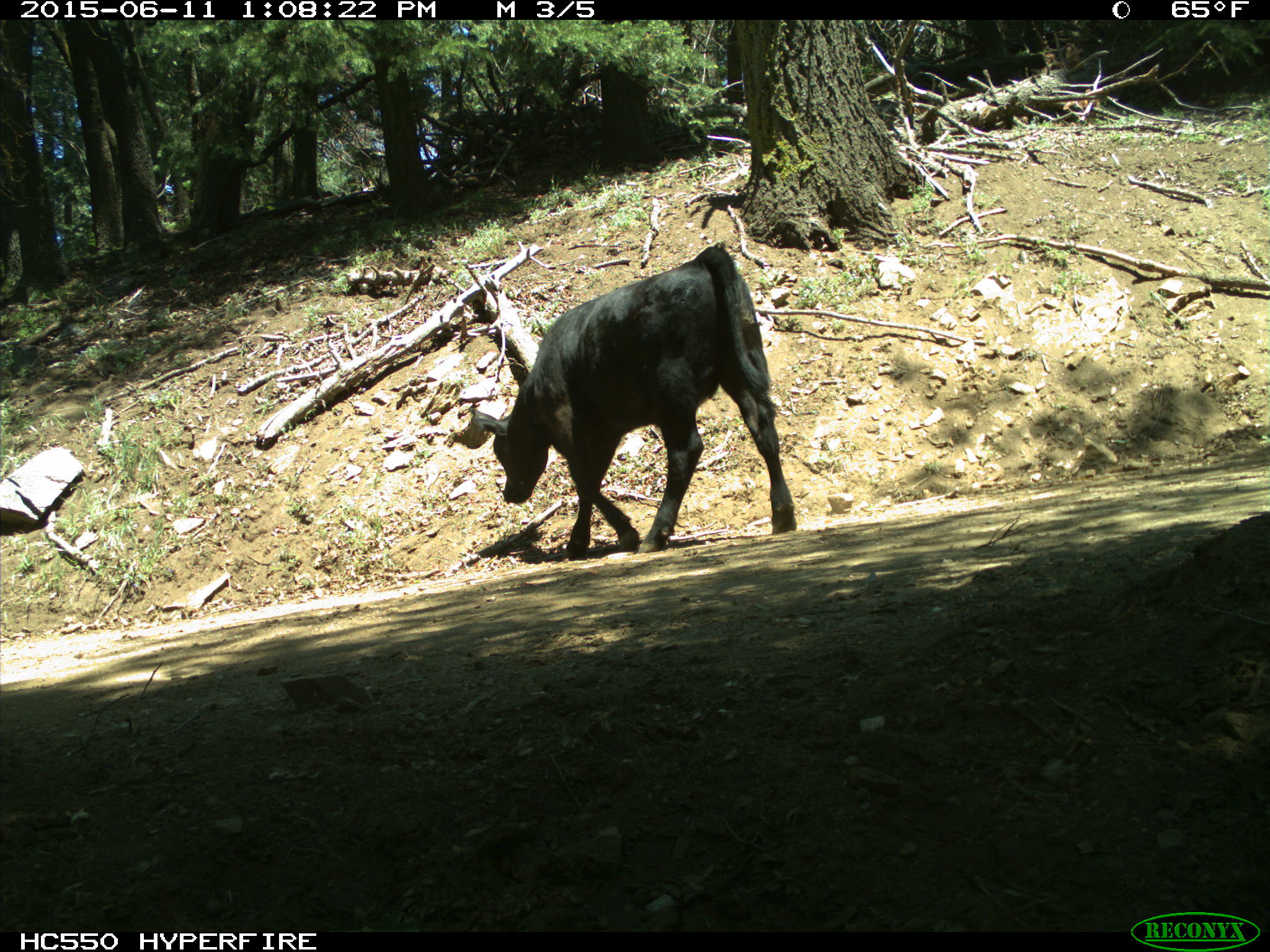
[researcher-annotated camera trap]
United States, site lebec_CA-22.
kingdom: Animalia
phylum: Chordata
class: Mammalia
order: Artiodactyla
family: Bovidae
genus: Bos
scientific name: Bos taurus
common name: domestic cow